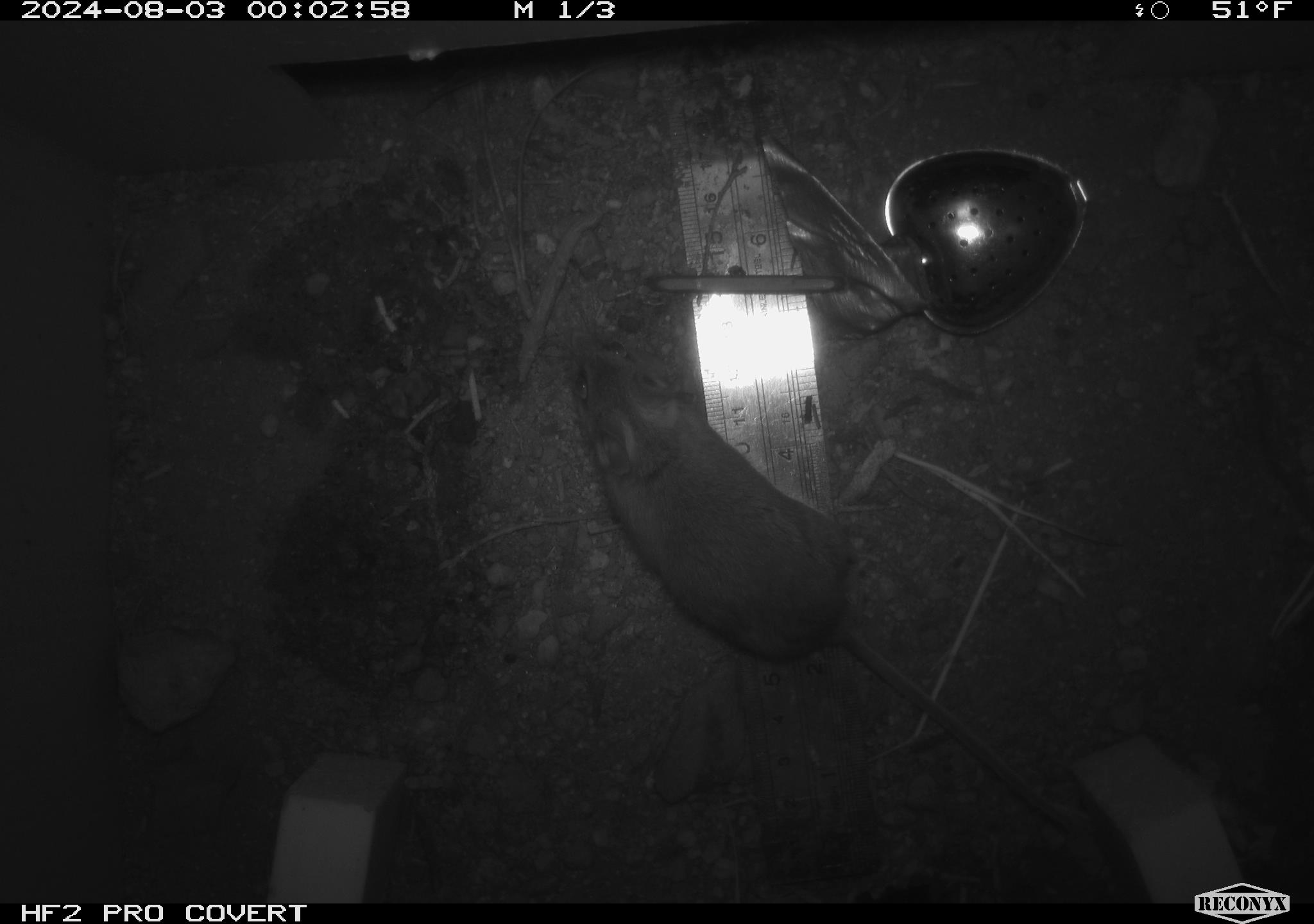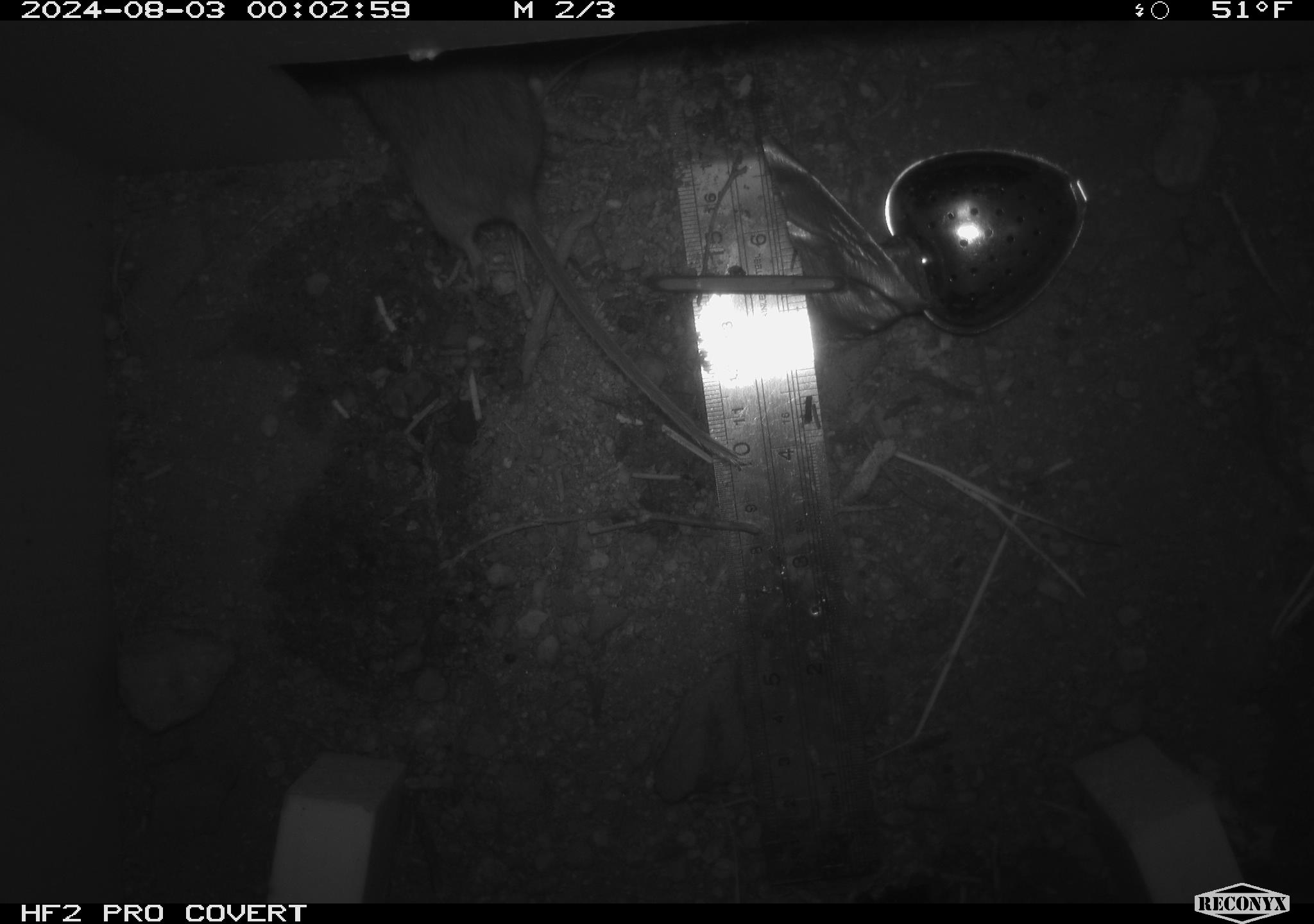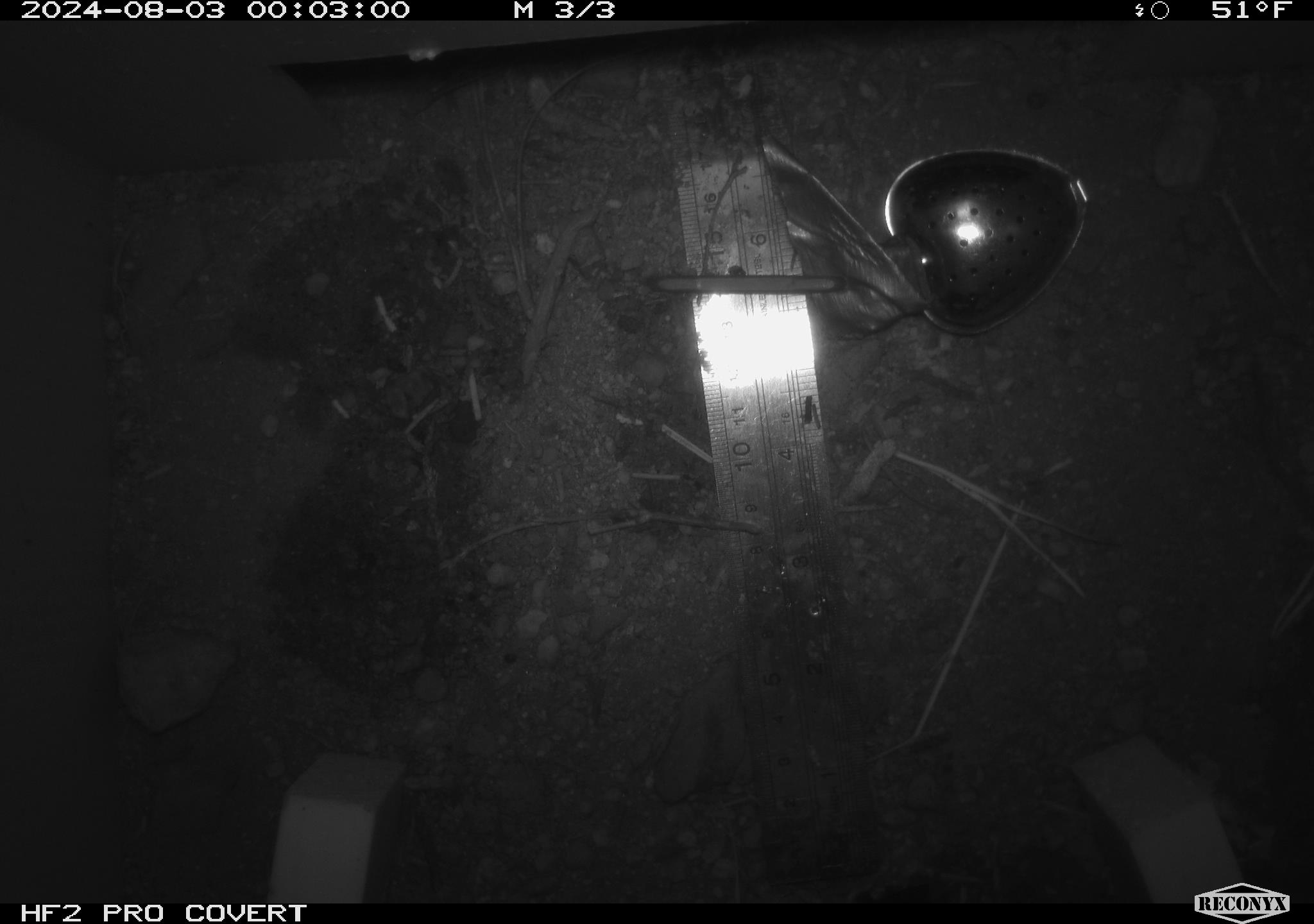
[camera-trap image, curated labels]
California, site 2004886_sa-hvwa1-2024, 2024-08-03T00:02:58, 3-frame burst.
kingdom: Animalia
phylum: Chordata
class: Mammalia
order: Rodentia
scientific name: Rodentia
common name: mouse species